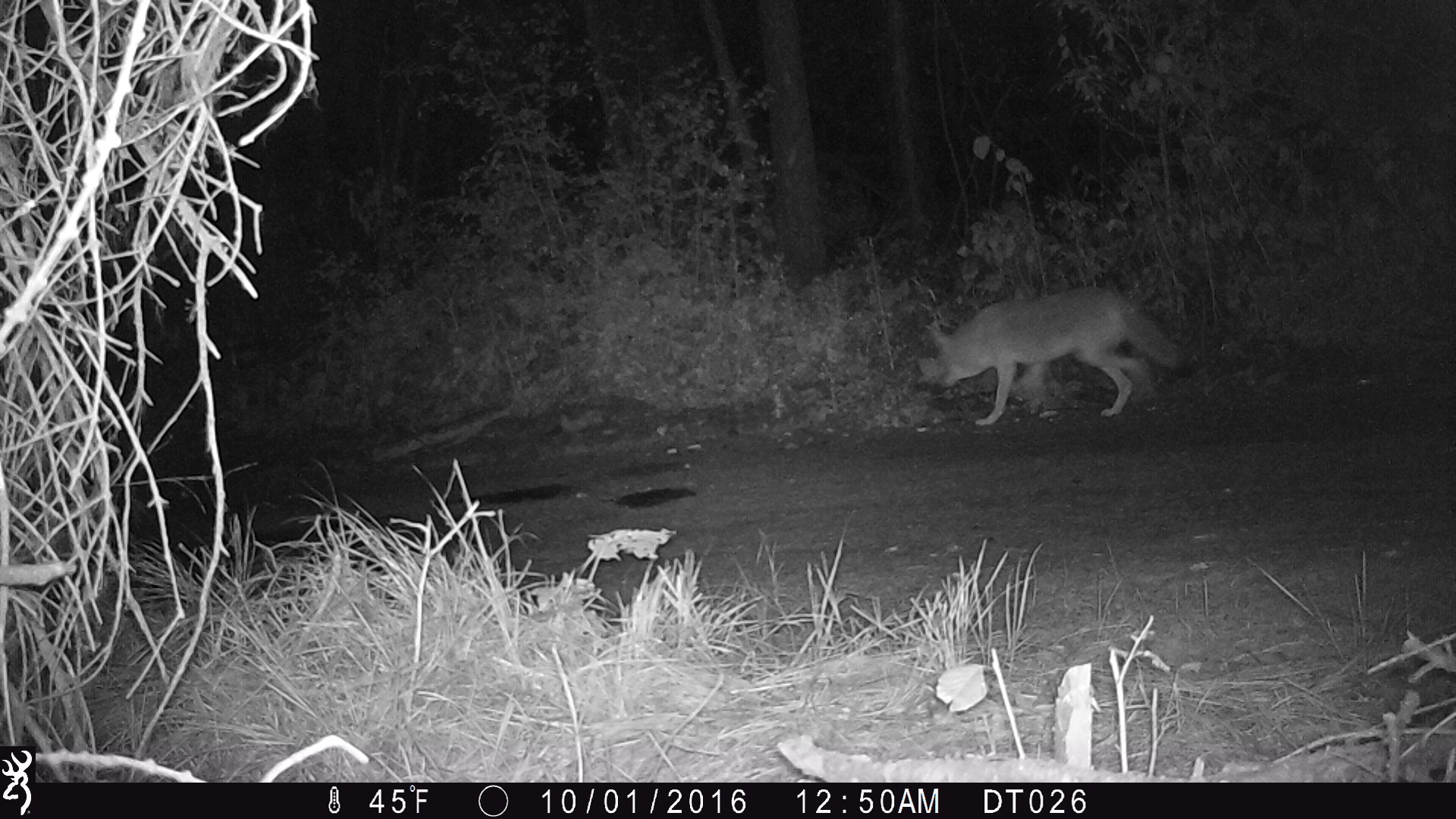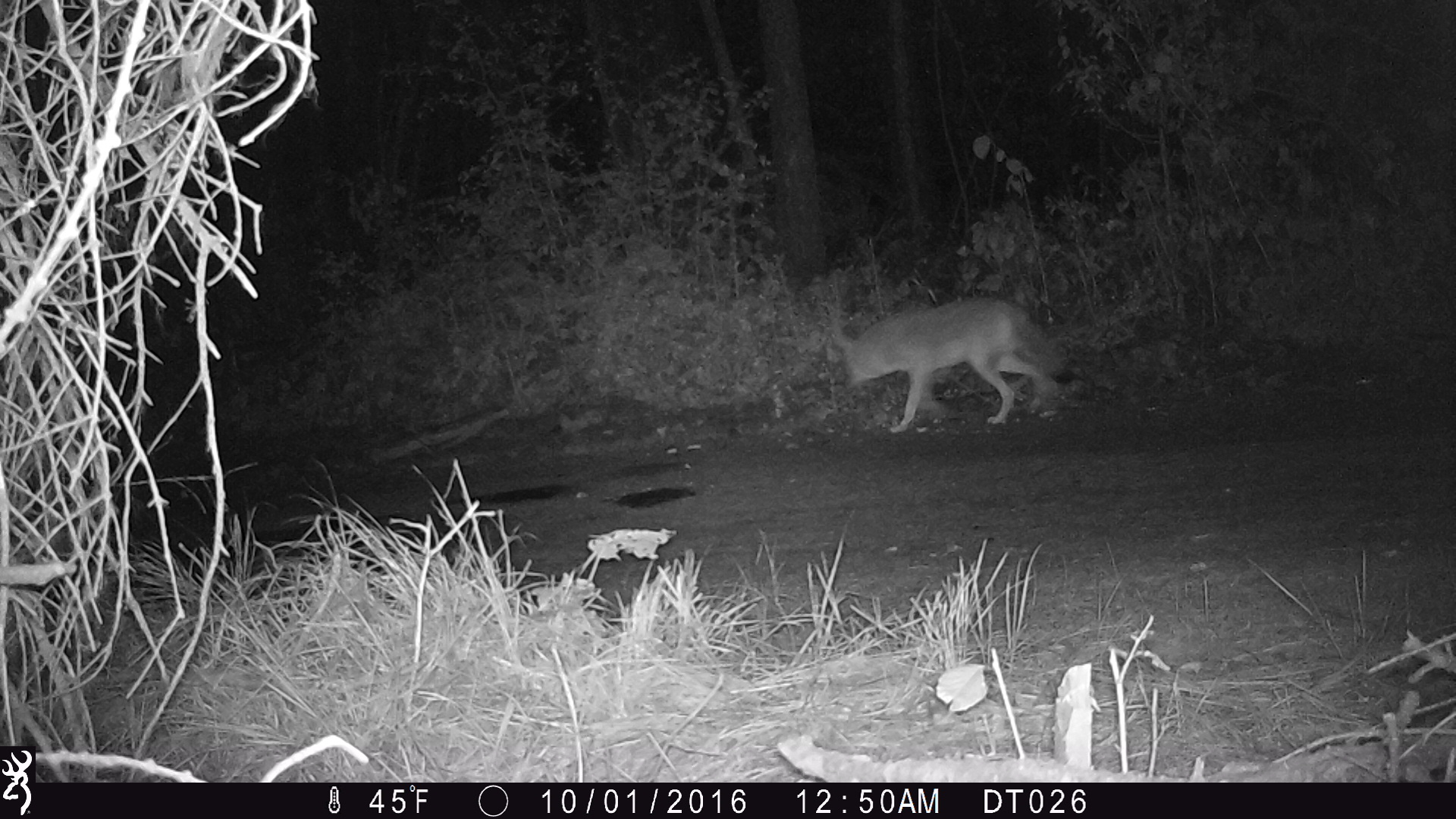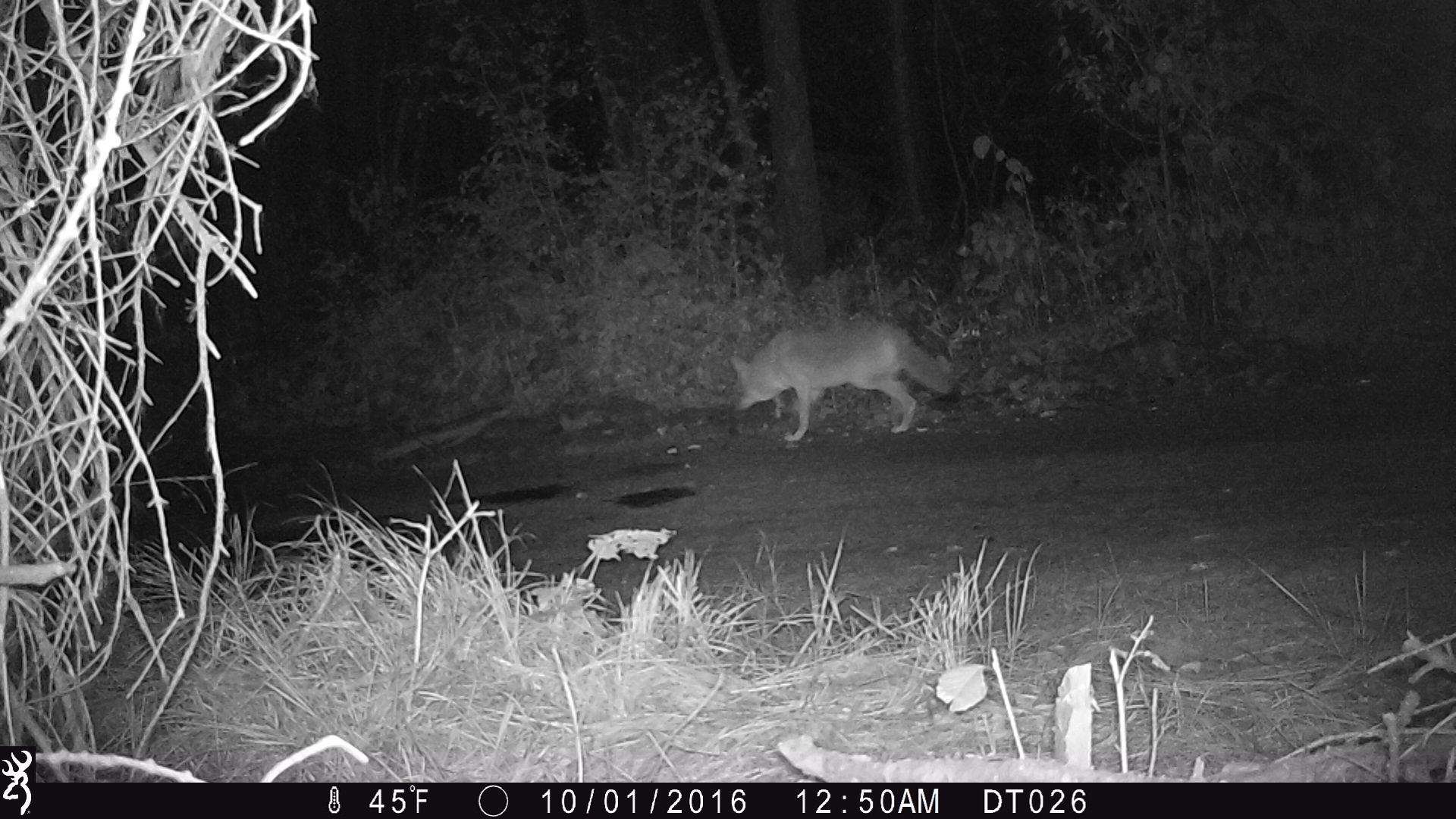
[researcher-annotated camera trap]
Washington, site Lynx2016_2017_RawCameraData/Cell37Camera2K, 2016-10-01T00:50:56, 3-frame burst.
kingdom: Animalia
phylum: Chordata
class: Mammalia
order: Carnivora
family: Canidae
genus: Canis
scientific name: Canis latrans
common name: coyote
Canis latrans (coyote). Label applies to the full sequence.